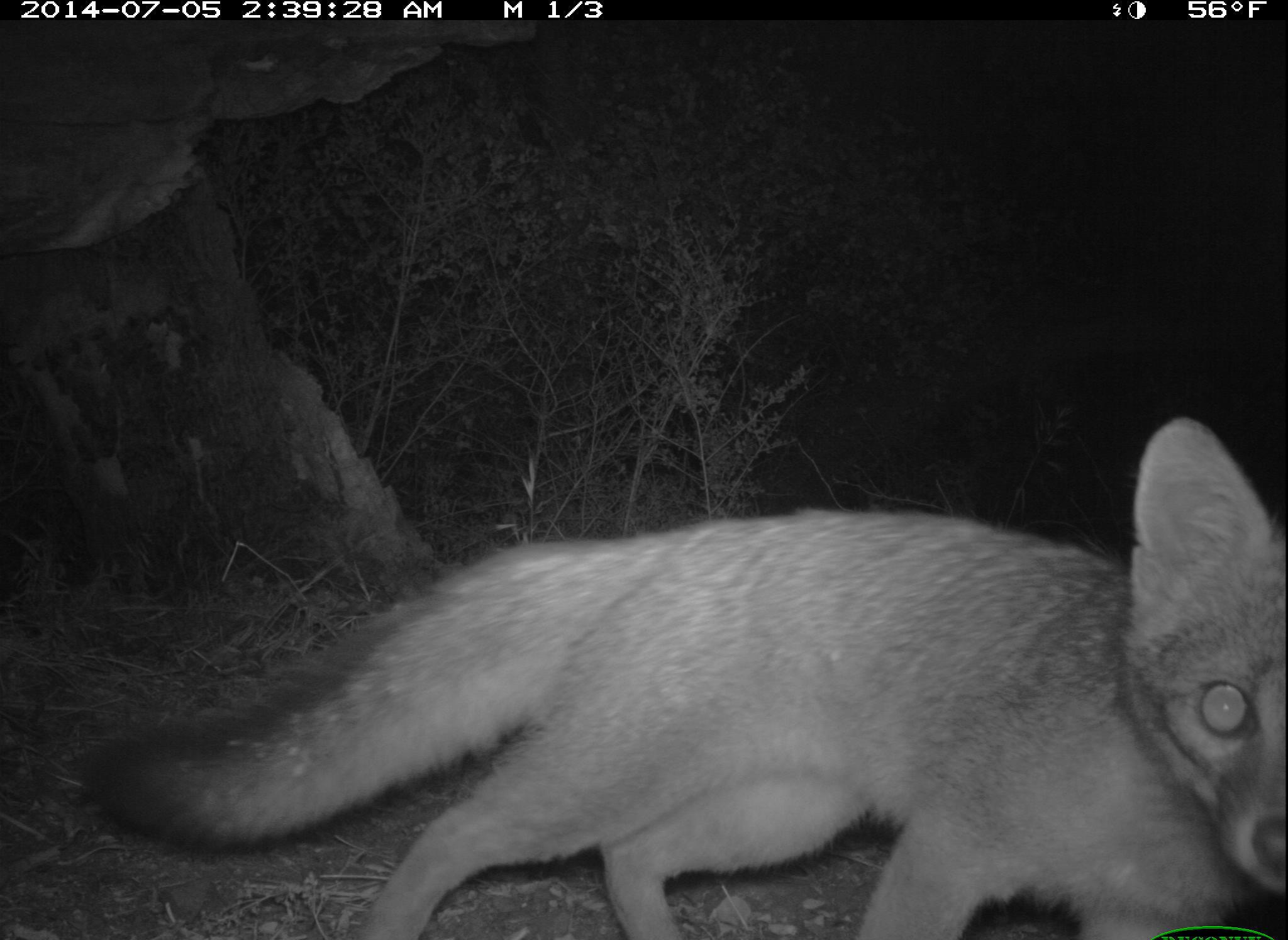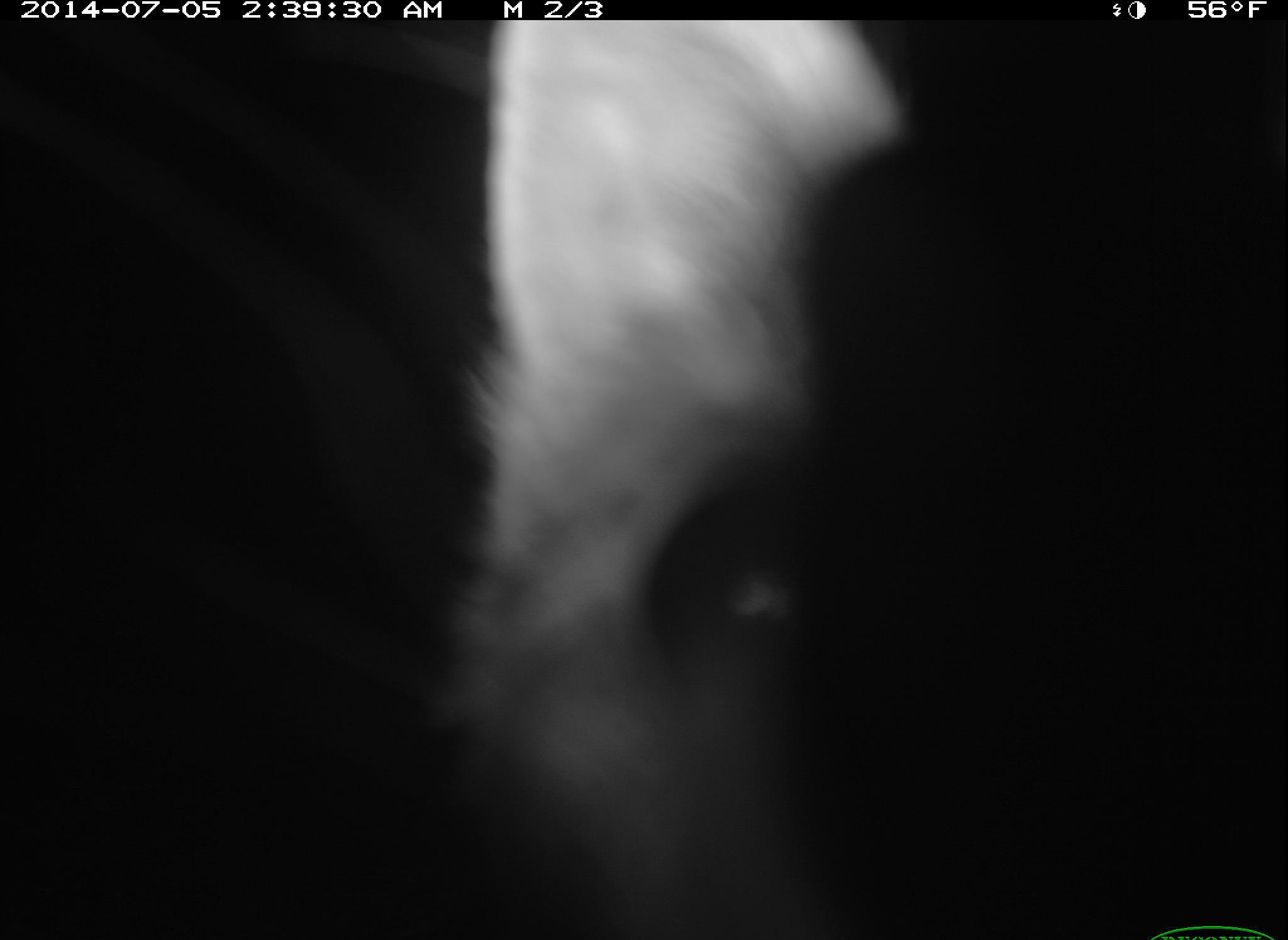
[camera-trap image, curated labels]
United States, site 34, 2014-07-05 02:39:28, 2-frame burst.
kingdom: Animalia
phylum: Chordata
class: Mammalia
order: Carnivora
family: Canidae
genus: Urocyon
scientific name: Urocyon cinereoargenteus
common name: gray fox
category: fox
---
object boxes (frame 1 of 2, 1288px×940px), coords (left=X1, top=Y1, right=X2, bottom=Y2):
fox: (left=79, top=418, right=1287, bottom=940)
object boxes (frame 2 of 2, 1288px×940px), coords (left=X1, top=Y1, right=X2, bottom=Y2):
fox: (left=55, top=22, right=911, bottom=940)